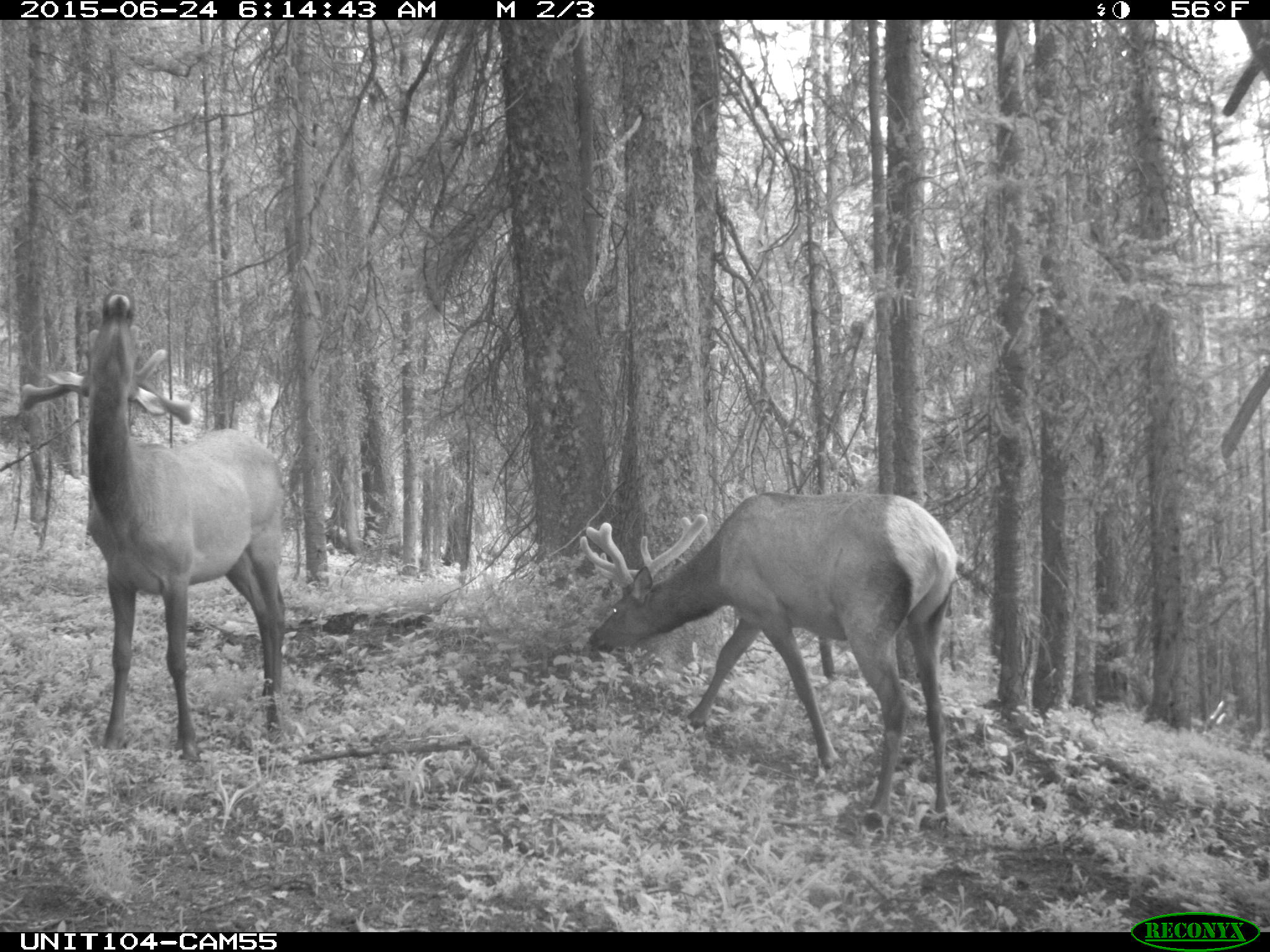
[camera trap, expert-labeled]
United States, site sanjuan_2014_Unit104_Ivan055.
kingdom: Animalia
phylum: Chordata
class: Mammalia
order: Artiodactyla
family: Cervidae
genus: Cervus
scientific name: Cervus elaphus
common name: red deer